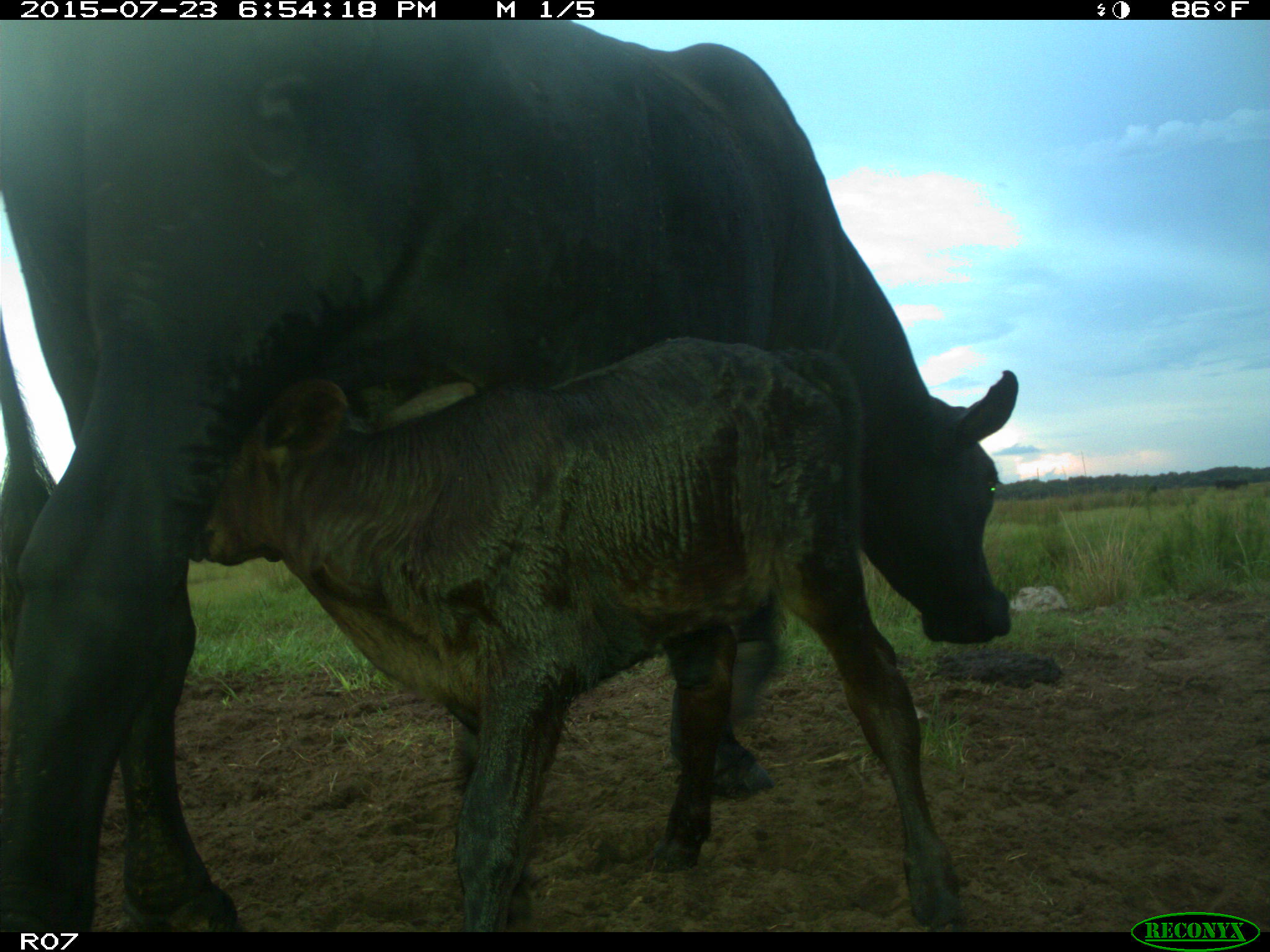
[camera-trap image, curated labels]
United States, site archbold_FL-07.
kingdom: Animalia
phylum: Chordata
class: Mammalia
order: Artiodactyla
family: Bovidae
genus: Bos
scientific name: Bos taurus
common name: domestic cow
Bos taurus (domestic cow).